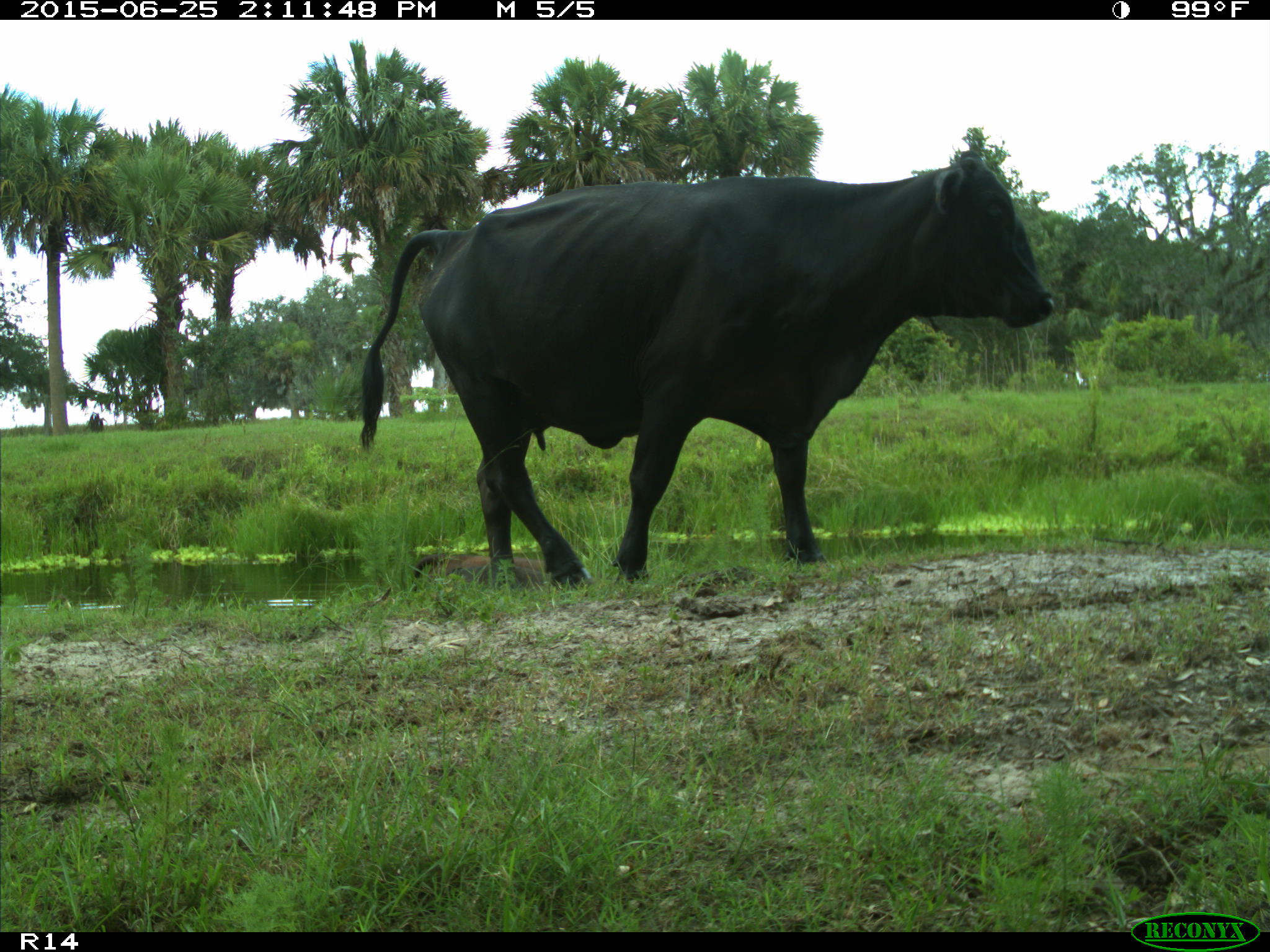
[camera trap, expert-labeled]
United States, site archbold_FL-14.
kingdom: Animalia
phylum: Chordata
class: Mammalia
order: Artiodactyla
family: Bovidae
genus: Bos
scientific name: Bos taurus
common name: domestic cow